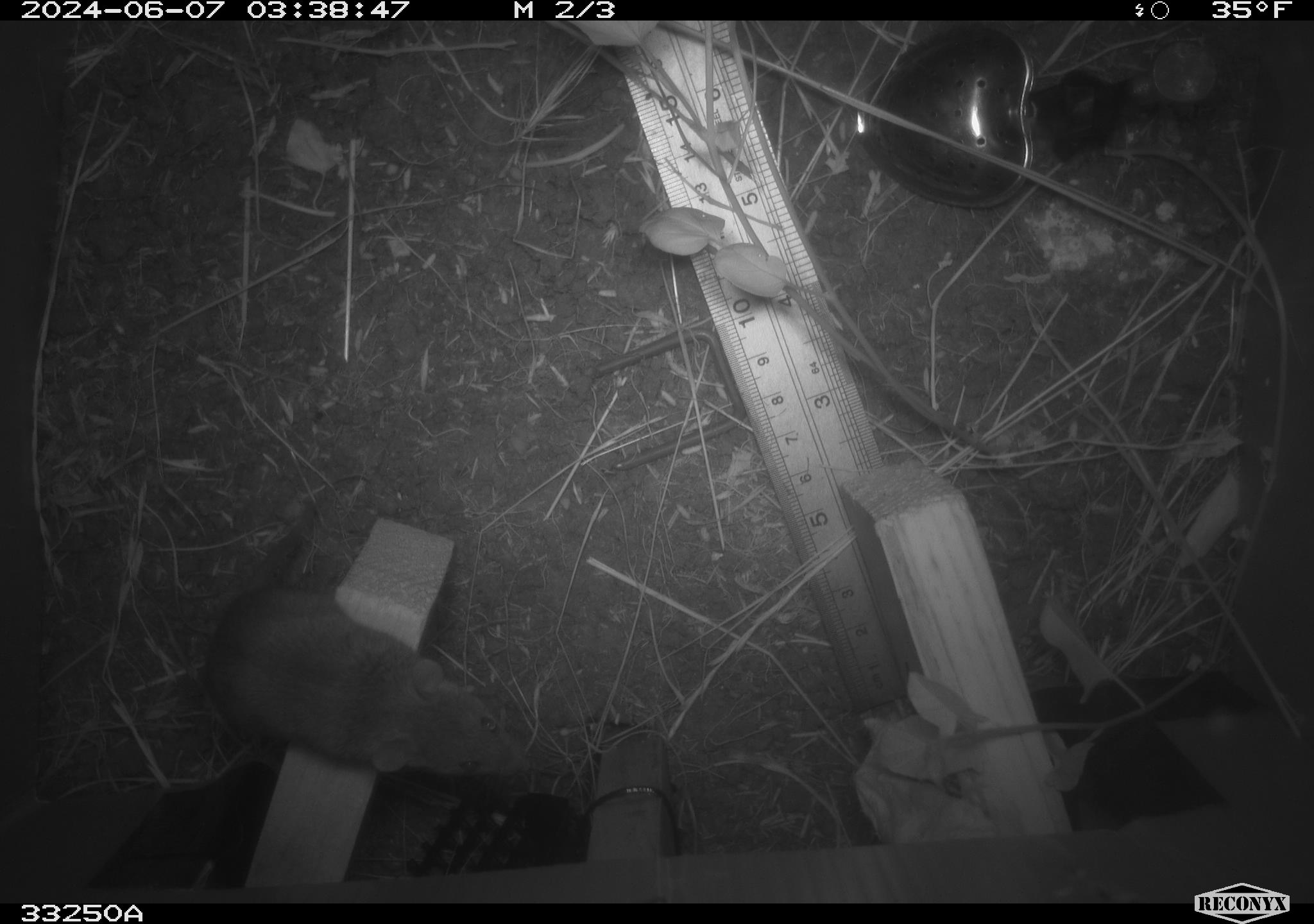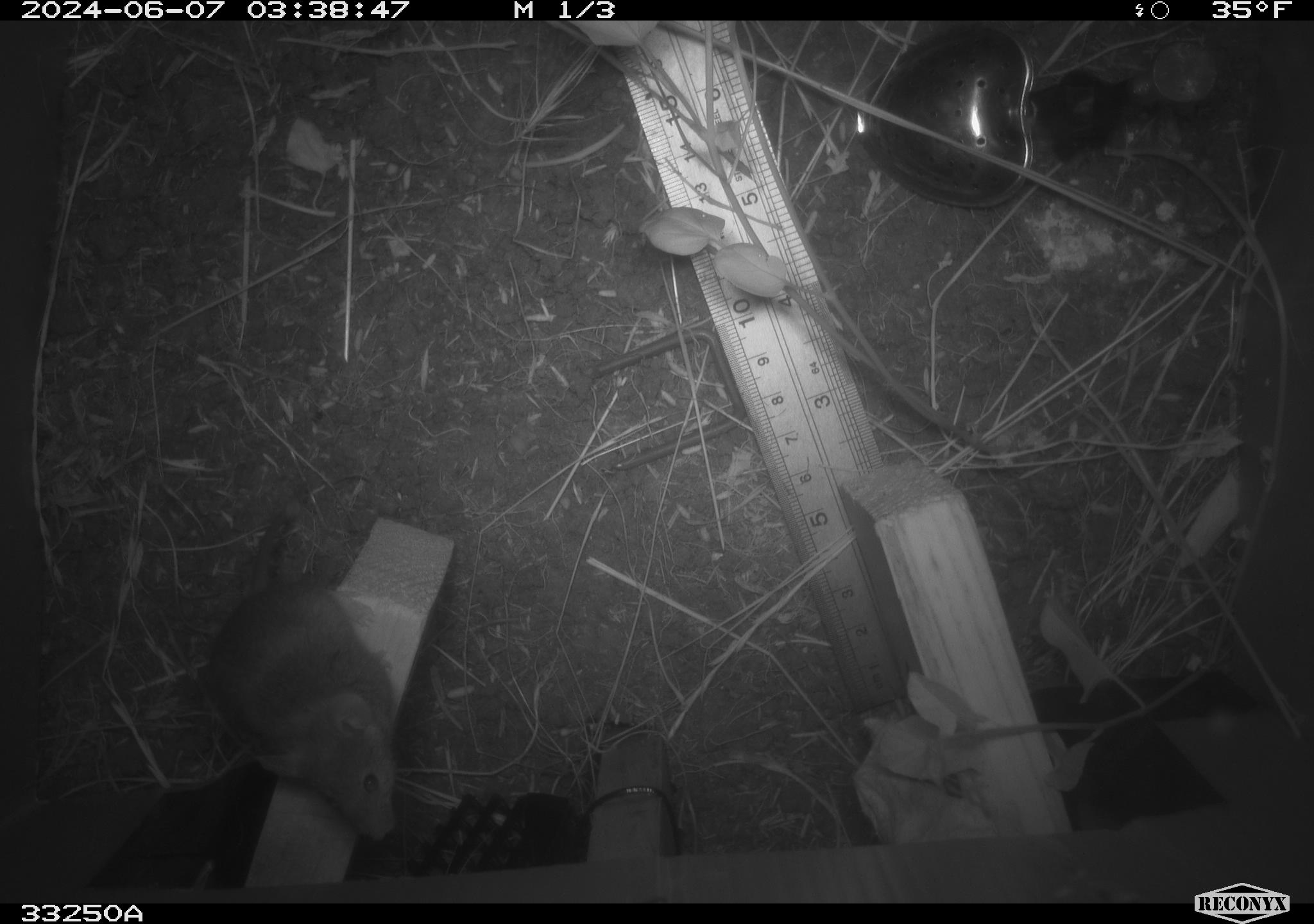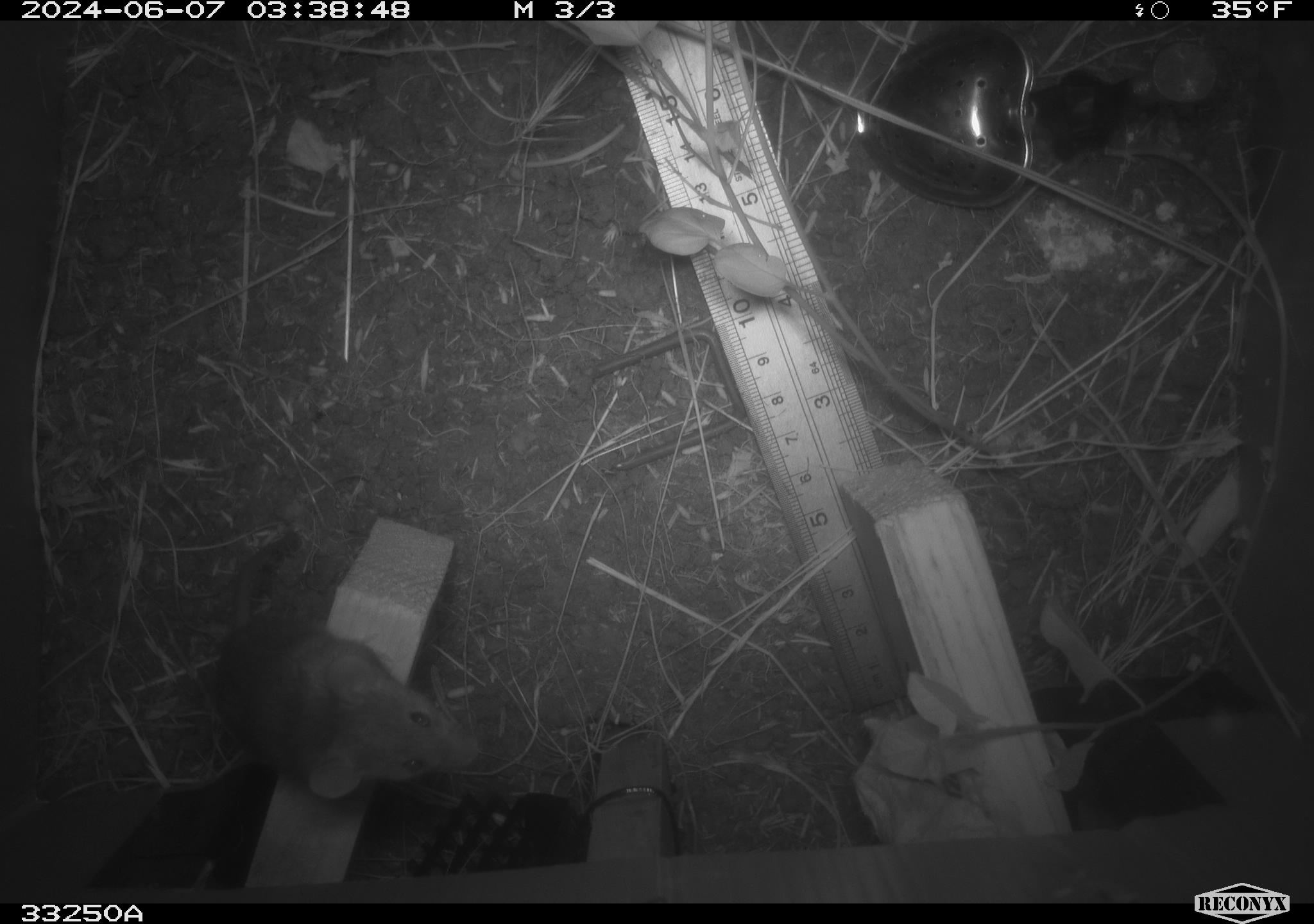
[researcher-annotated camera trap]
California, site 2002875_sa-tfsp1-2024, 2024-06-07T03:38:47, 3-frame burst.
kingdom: Animalia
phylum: Chordata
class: Mammalia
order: Rodentia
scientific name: Rodentia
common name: mouse species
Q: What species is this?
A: Mouse species (Rodentia).